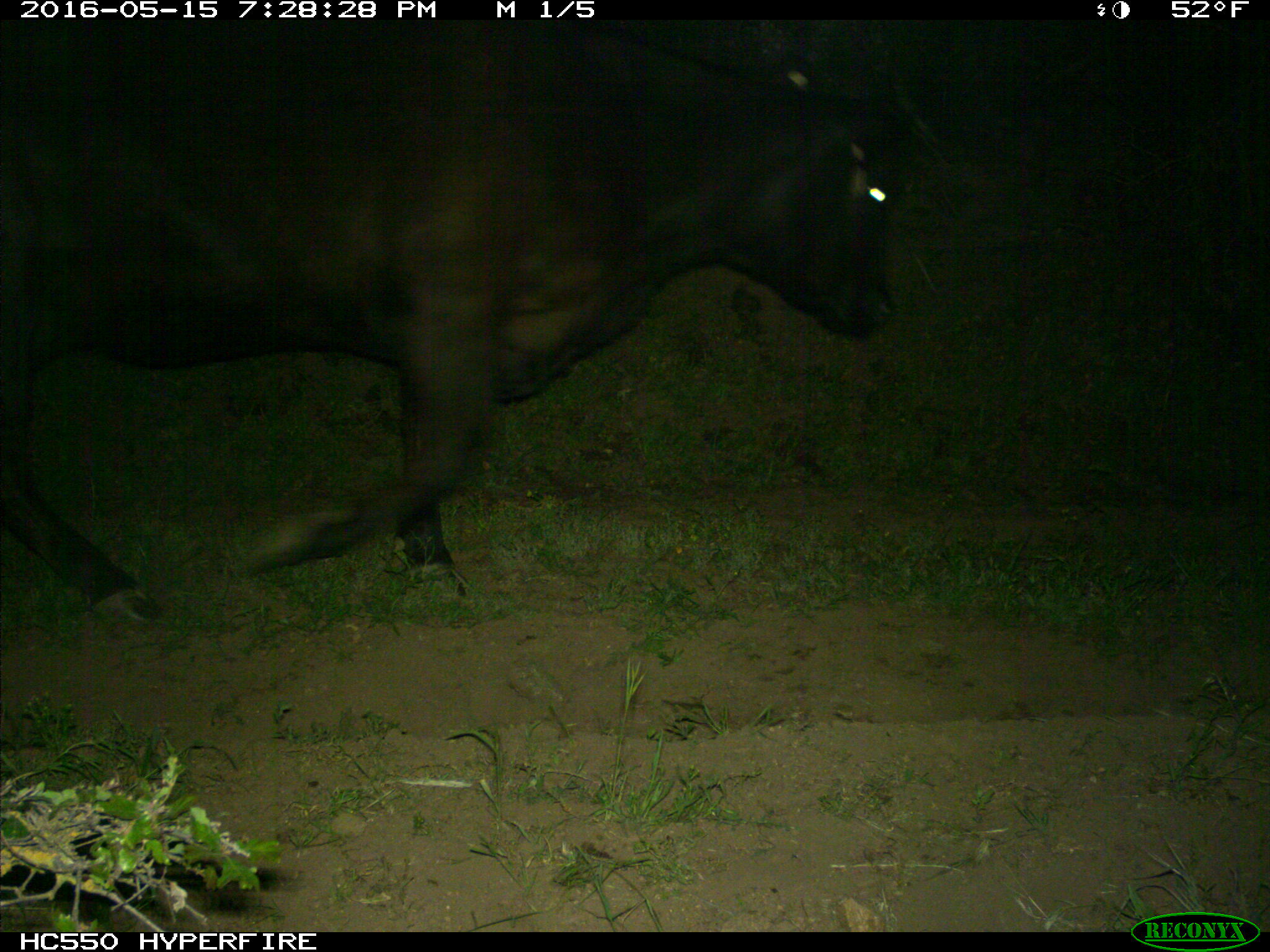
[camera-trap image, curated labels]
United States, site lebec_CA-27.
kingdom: Animalia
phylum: Chordata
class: Mammalia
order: Artiodactyla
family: Bovidae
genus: Bos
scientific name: Bos taurus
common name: domestic cow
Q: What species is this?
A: Bos taurus (domestic cow).